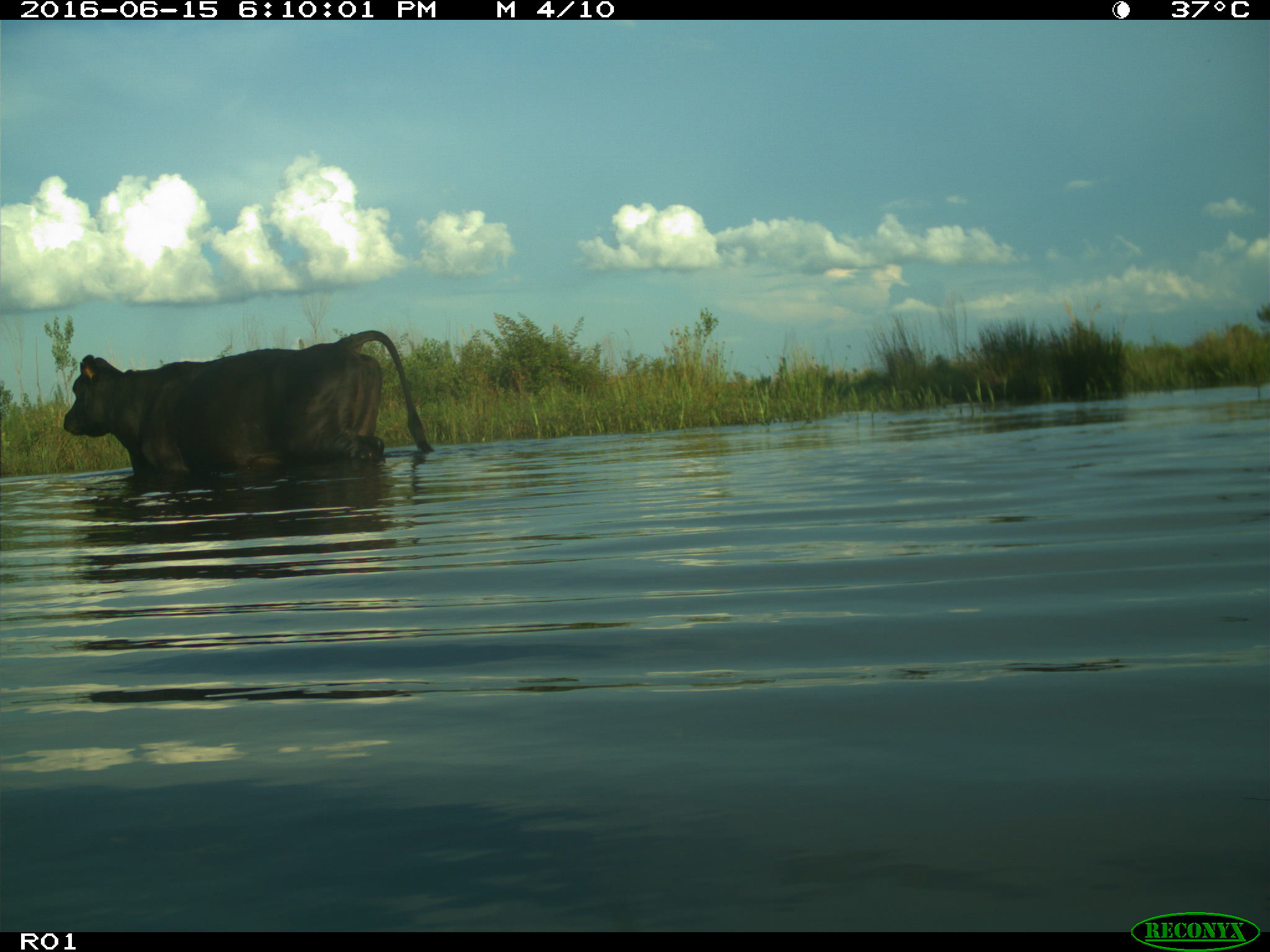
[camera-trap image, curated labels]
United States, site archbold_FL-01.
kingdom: Animalia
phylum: Chordata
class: Mammalia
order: Artiodactyla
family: Bovidae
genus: Bos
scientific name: Bos taurus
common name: domestic cow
Bos taurus (domestic cow).